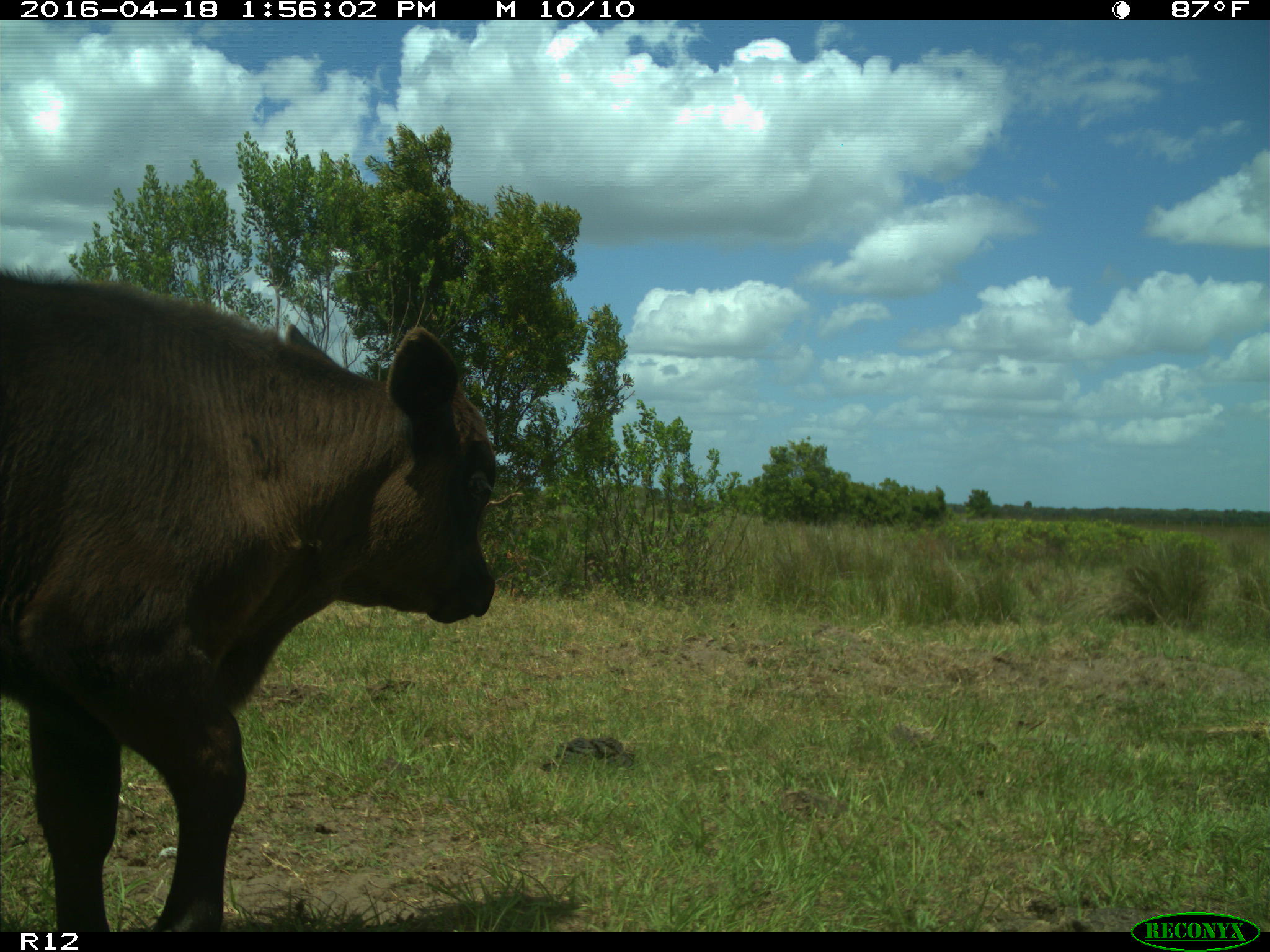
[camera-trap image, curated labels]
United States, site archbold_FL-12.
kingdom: Animalia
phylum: Chordata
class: Mammalia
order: Artiodactyla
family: Bovidae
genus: Bos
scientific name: Bos taurus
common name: domestic cow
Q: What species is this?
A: Bos taurus (domestic cow).